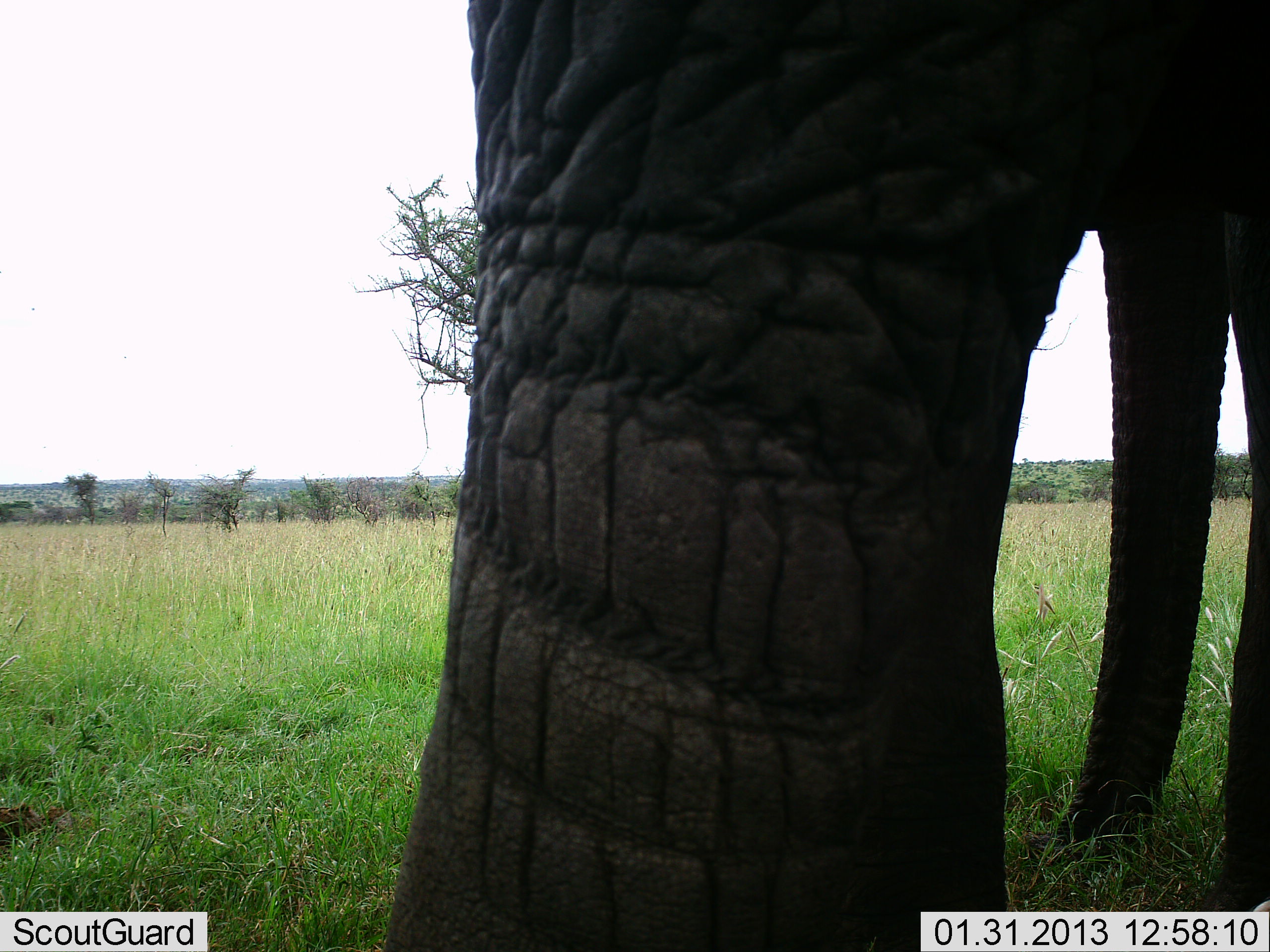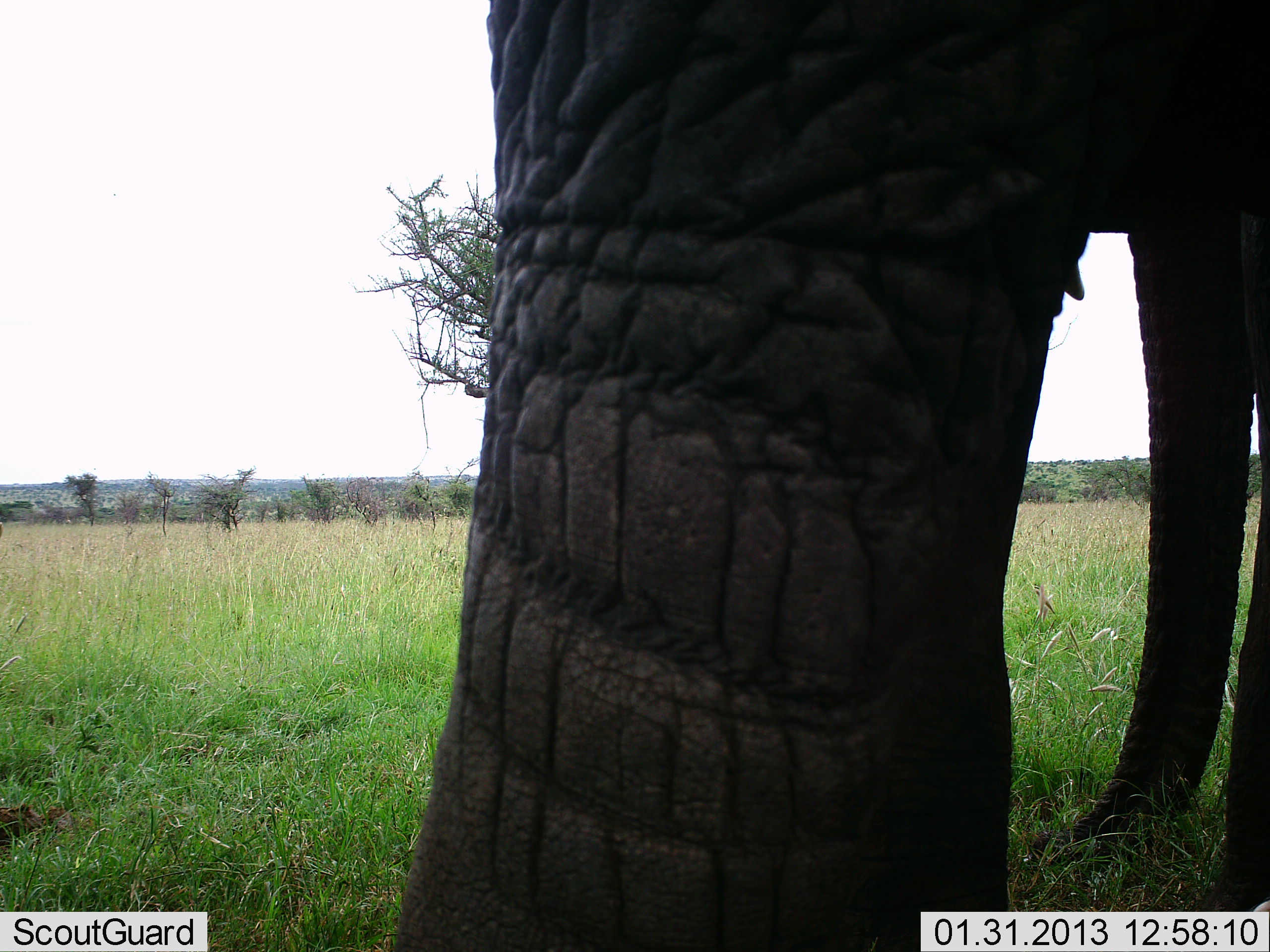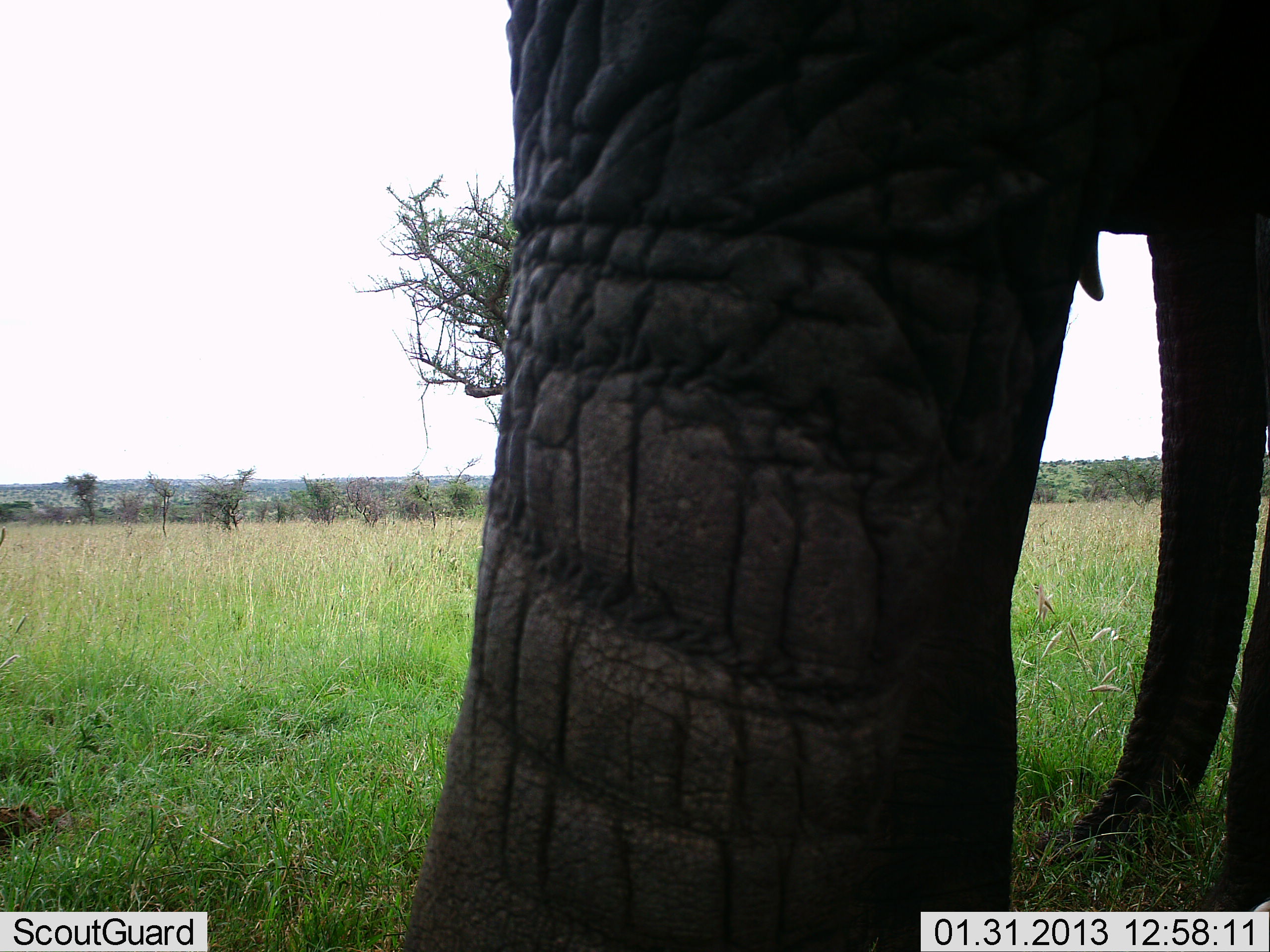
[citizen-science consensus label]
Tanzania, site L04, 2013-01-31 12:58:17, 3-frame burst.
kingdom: Animalia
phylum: Chordata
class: Mammalia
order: Proboscidea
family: Elephantidae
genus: Loxodonta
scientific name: Loxodonta africana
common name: african bush elephant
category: elephant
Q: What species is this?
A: Elephant (african bush elephant) (Loxodonta africana).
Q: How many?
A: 1.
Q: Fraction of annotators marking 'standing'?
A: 88%.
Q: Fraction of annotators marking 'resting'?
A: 0%.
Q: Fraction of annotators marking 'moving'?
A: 4%.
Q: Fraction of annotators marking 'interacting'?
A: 0%.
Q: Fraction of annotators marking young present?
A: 0%.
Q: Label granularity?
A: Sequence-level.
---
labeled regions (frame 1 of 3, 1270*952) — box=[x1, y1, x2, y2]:
animal: box=[381, 0, 1270, 952]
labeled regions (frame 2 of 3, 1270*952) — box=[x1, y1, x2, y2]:
animal: box=[387, 0, 1270, 952]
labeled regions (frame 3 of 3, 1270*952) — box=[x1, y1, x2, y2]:
animal: box=[404, 0, 1268, 952]